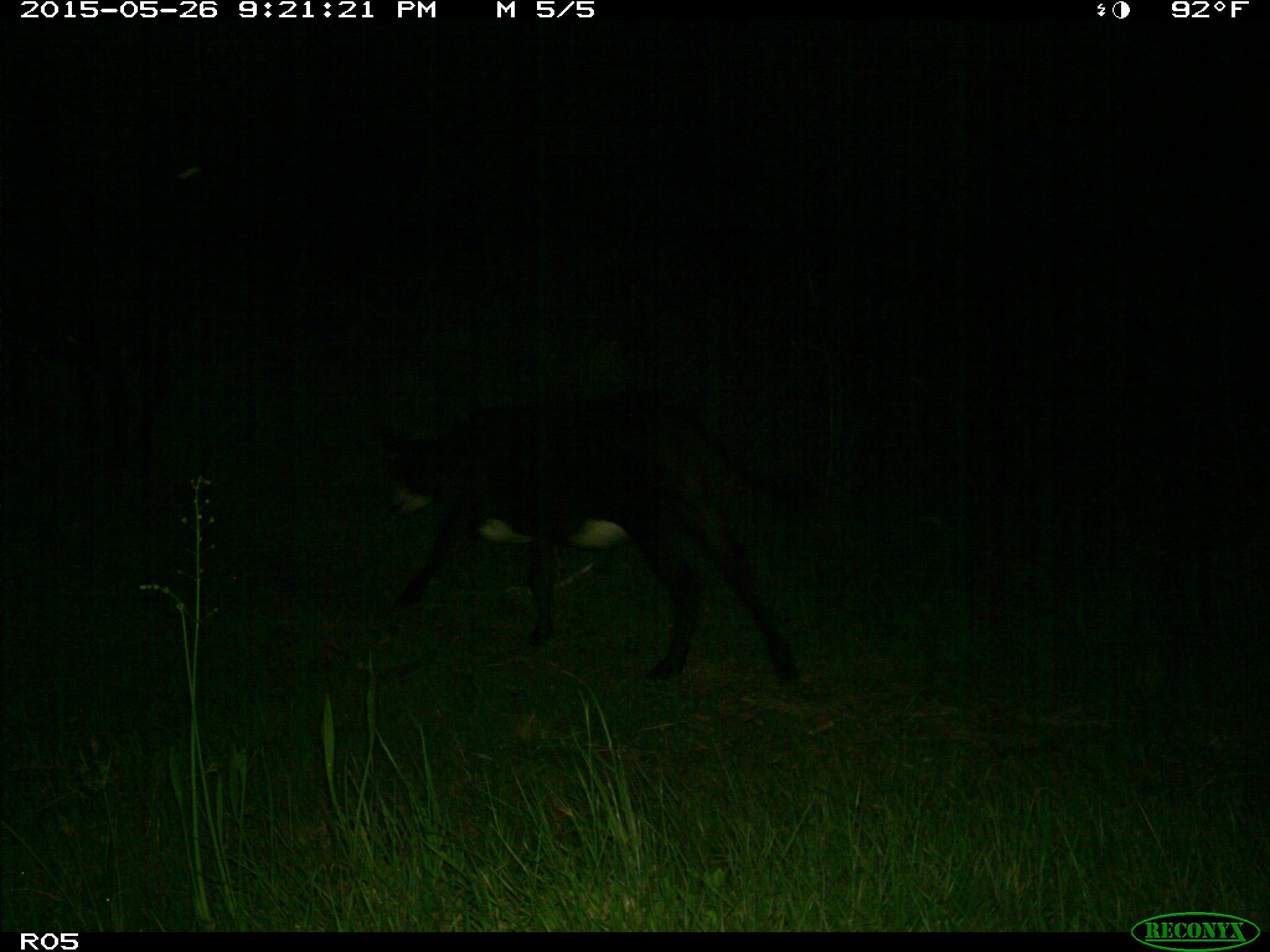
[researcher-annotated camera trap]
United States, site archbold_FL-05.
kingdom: Animalia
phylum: Chordata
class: Mammalia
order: Artiodactyla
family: Bovidae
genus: Bos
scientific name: Bos taurus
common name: domestic cow